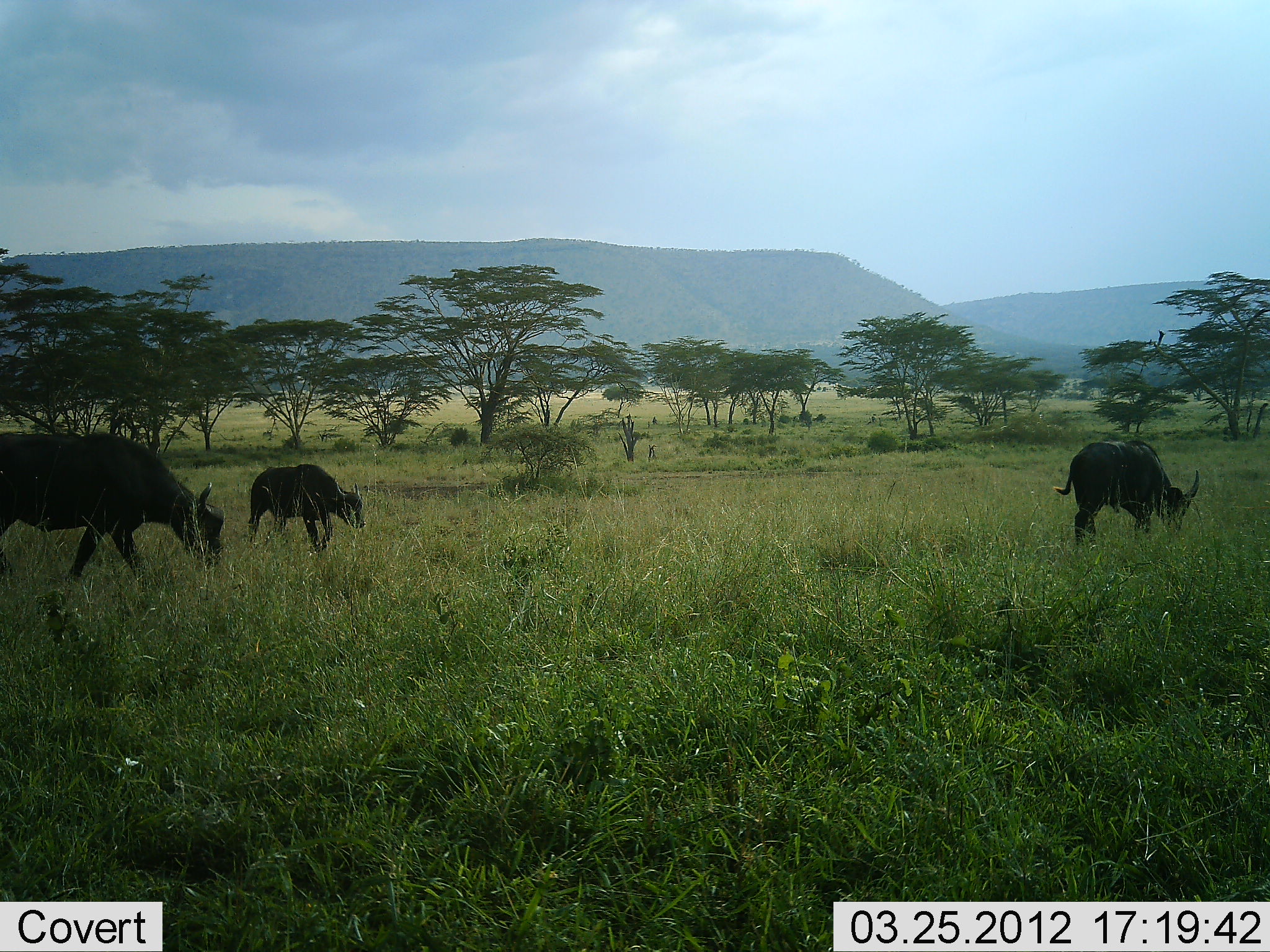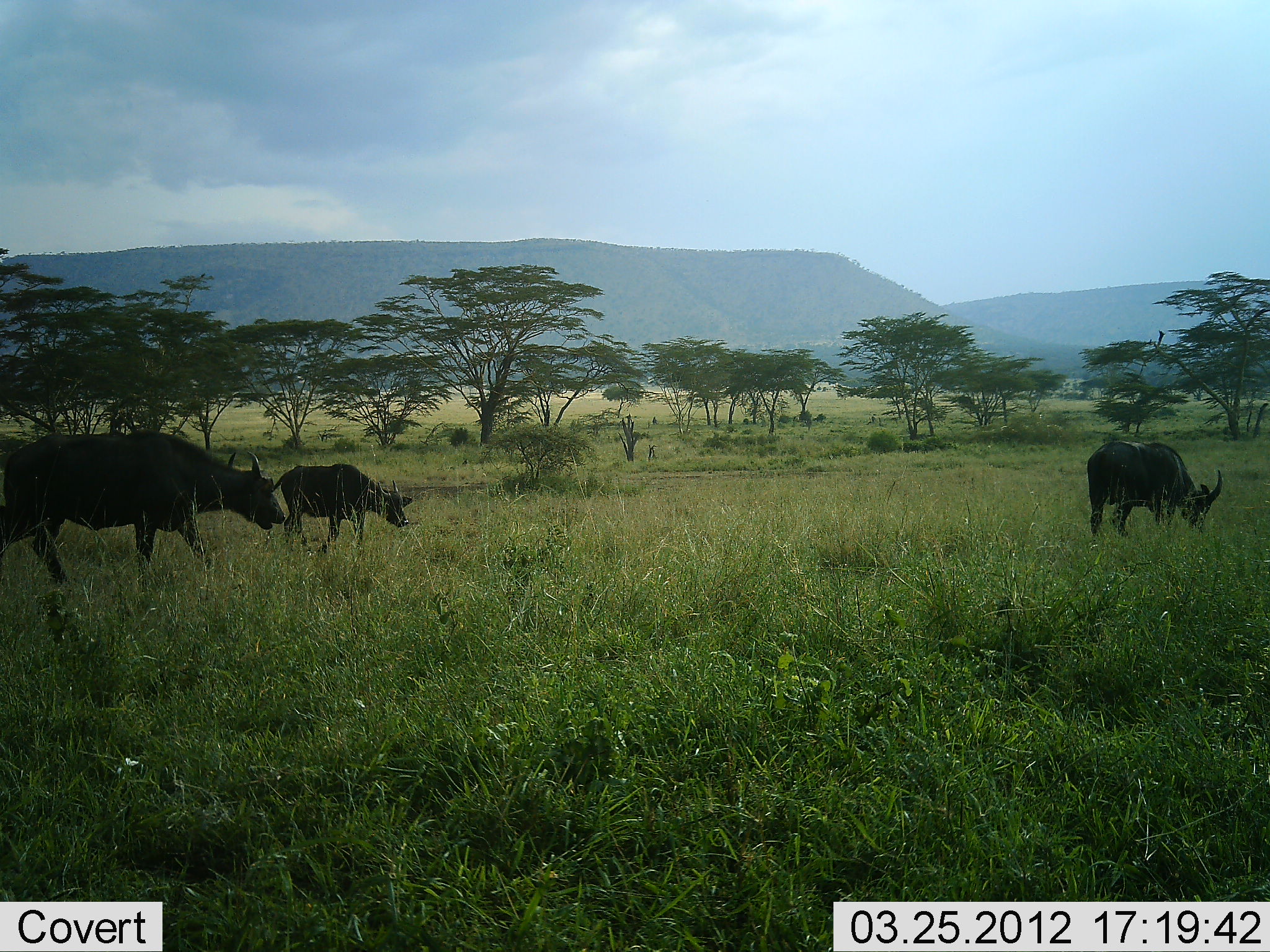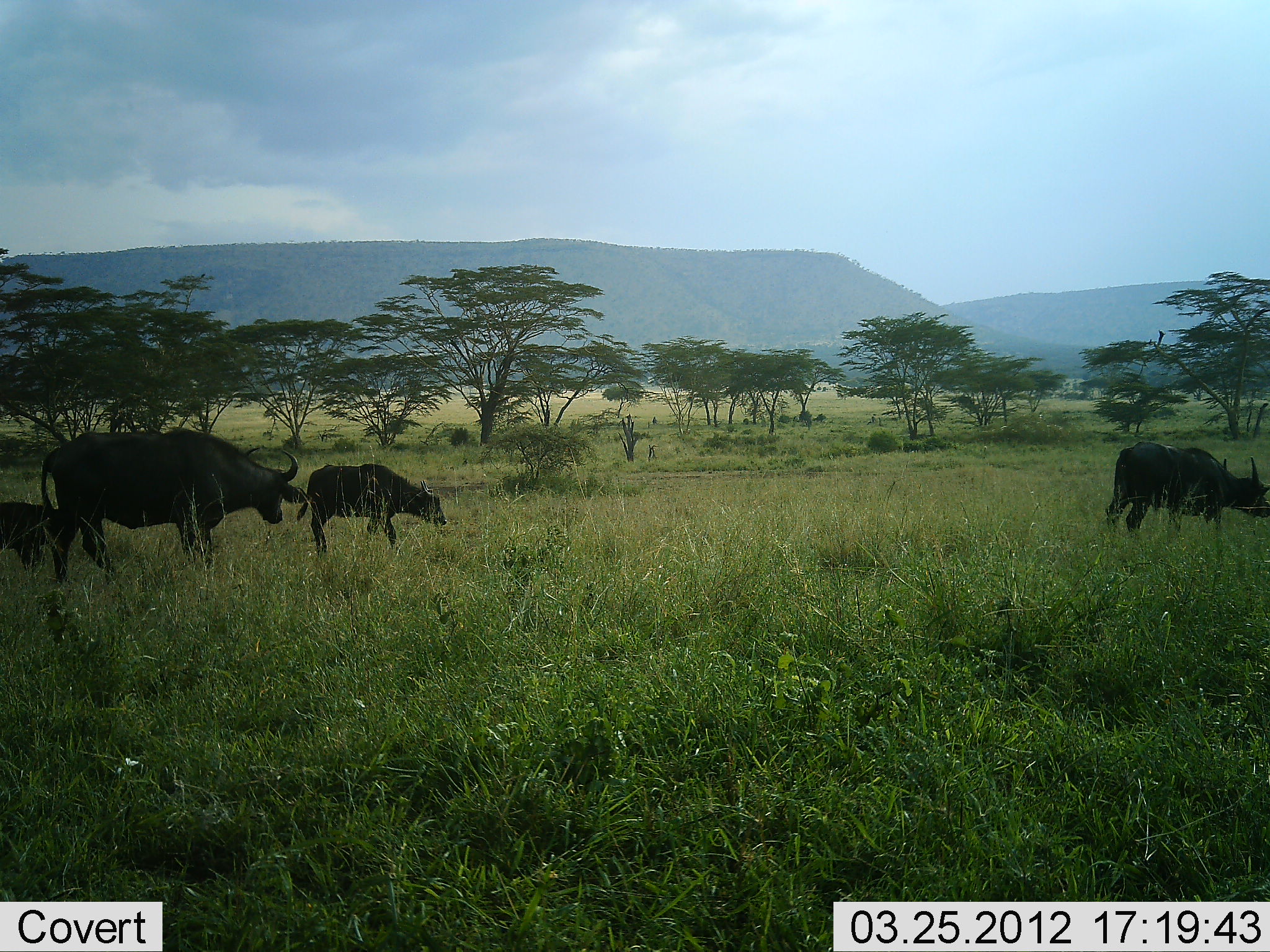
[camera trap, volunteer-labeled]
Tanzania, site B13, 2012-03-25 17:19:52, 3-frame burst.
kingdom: Animalia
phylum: Chordata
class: Mammalia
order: Artiodactyla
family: Bovidae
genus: Syncerus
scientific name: Syncerus caffer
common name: cape buffalo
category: buffalo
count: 4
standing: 14%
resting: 0%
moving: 86%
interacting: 0%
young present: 64%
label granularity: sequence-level